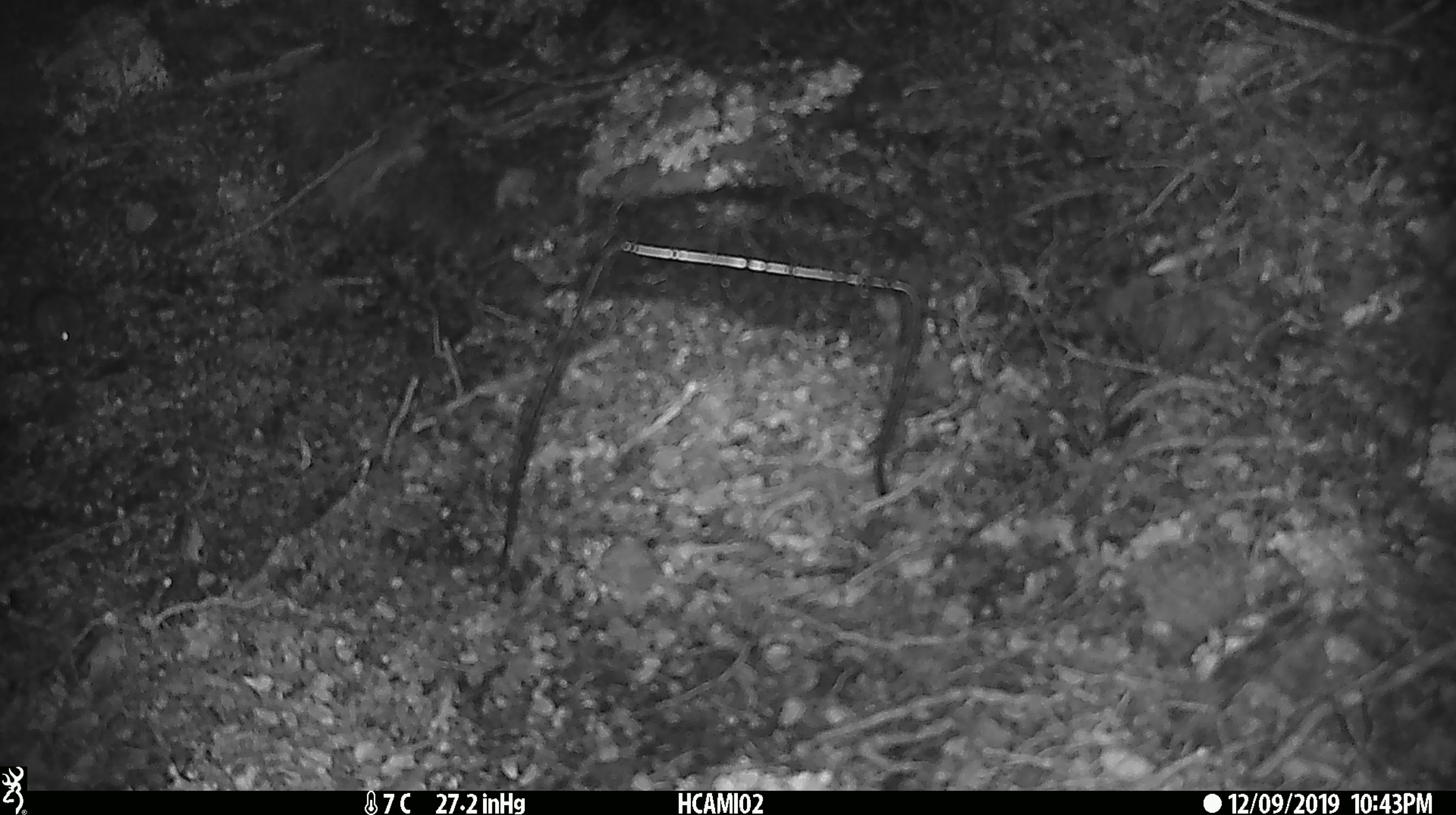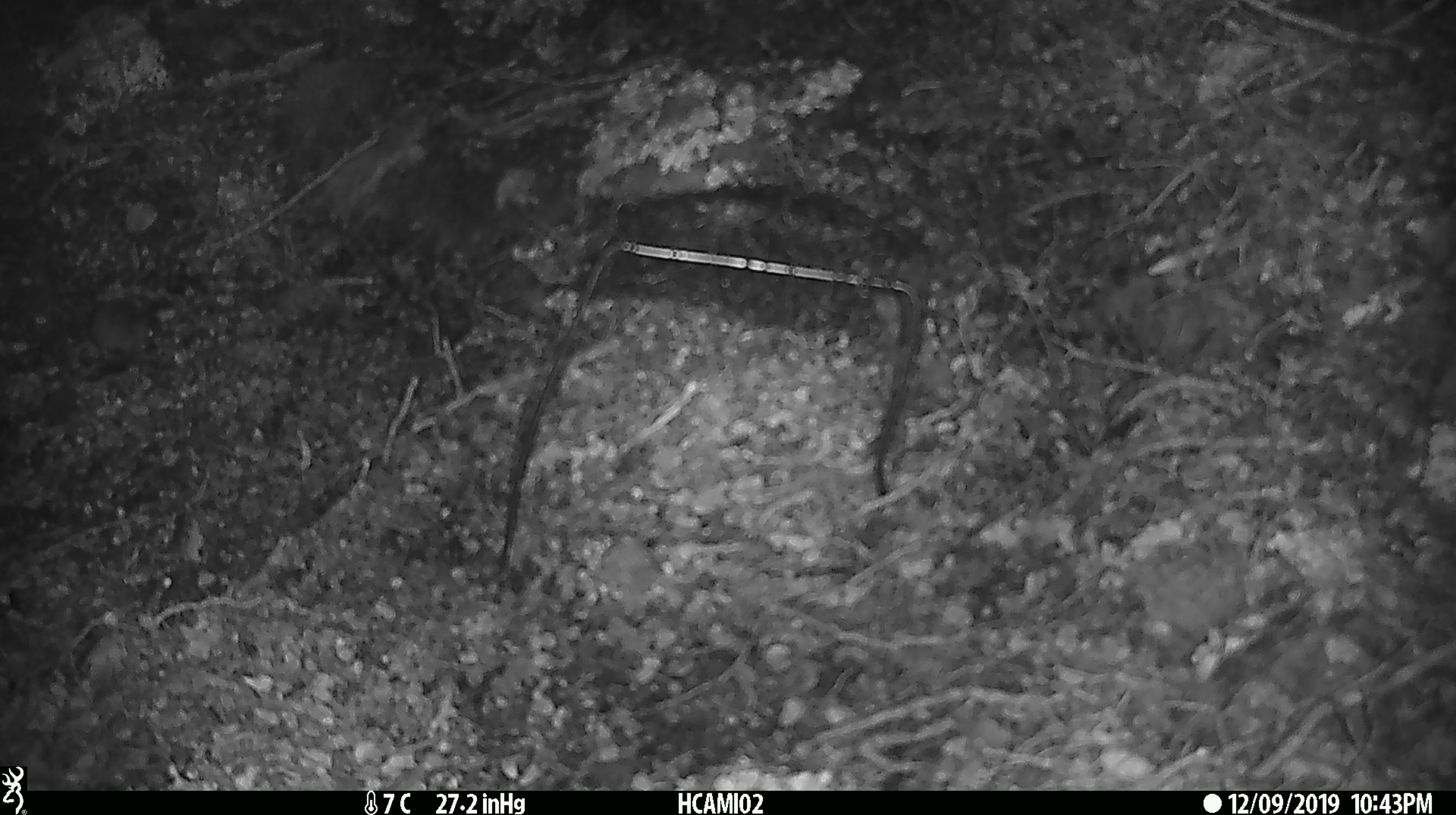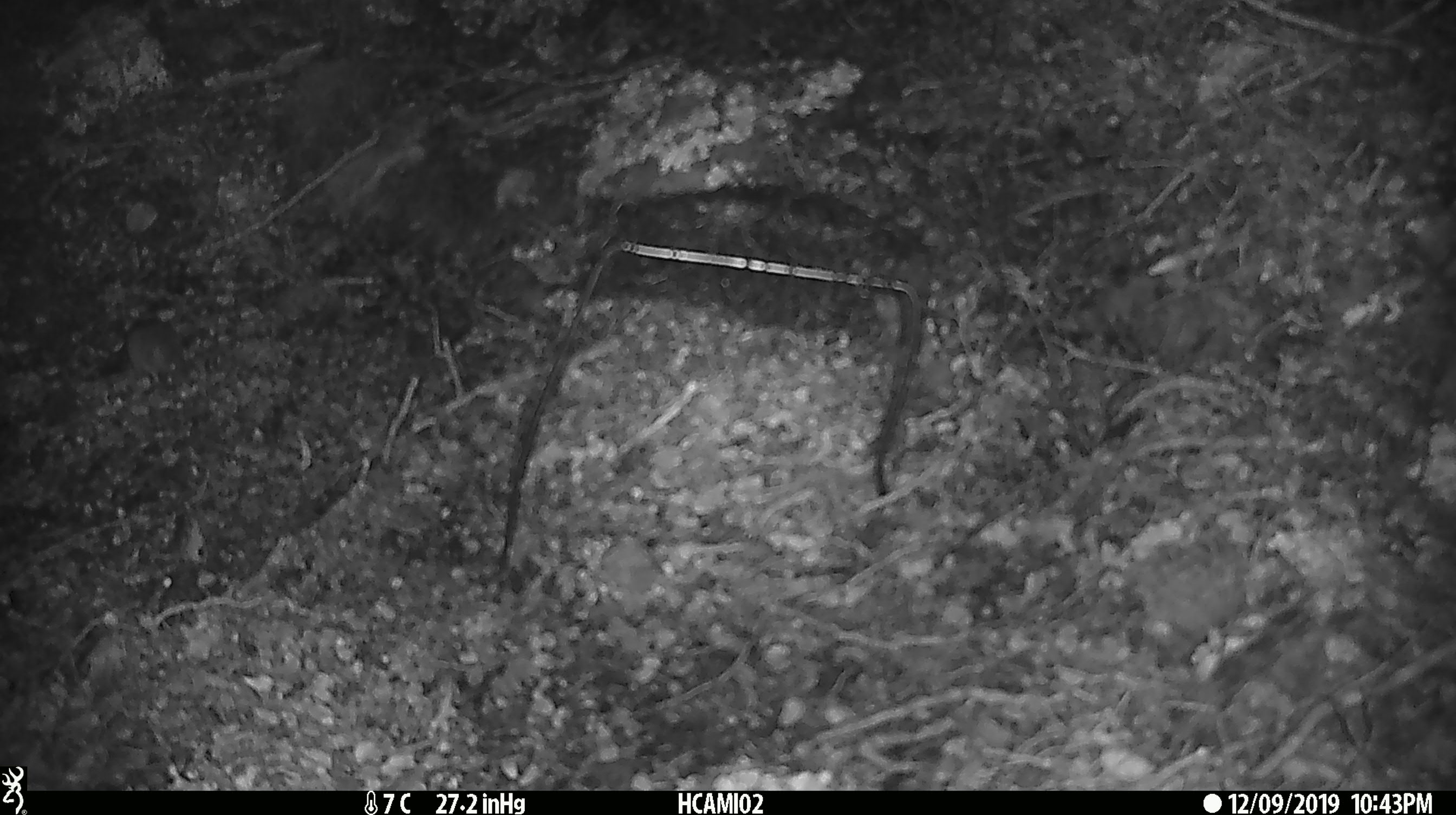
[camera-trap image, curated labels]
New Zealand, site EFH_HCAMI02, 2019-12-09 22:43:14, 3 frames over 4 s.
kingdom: Animalia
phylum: Chordata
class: Mammalia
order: Rodentia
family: Muridae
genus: Mus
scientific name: Mus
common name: mouse